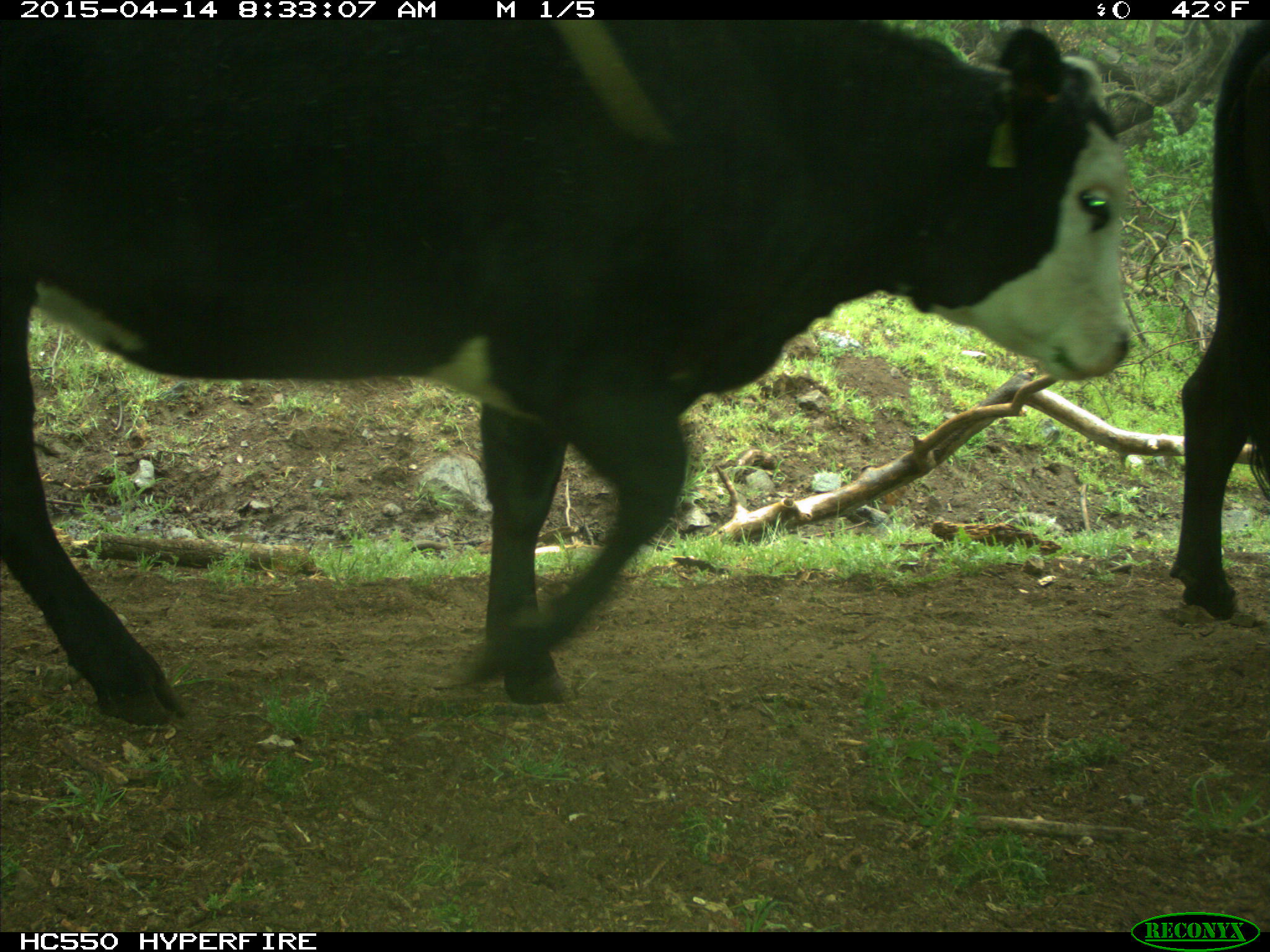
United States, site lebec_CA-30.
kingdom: Animalia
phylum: Chordata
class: Mammalia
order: Artiodactyla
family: Bovidae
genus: Bos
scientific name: Bos taurus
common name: domestic cow